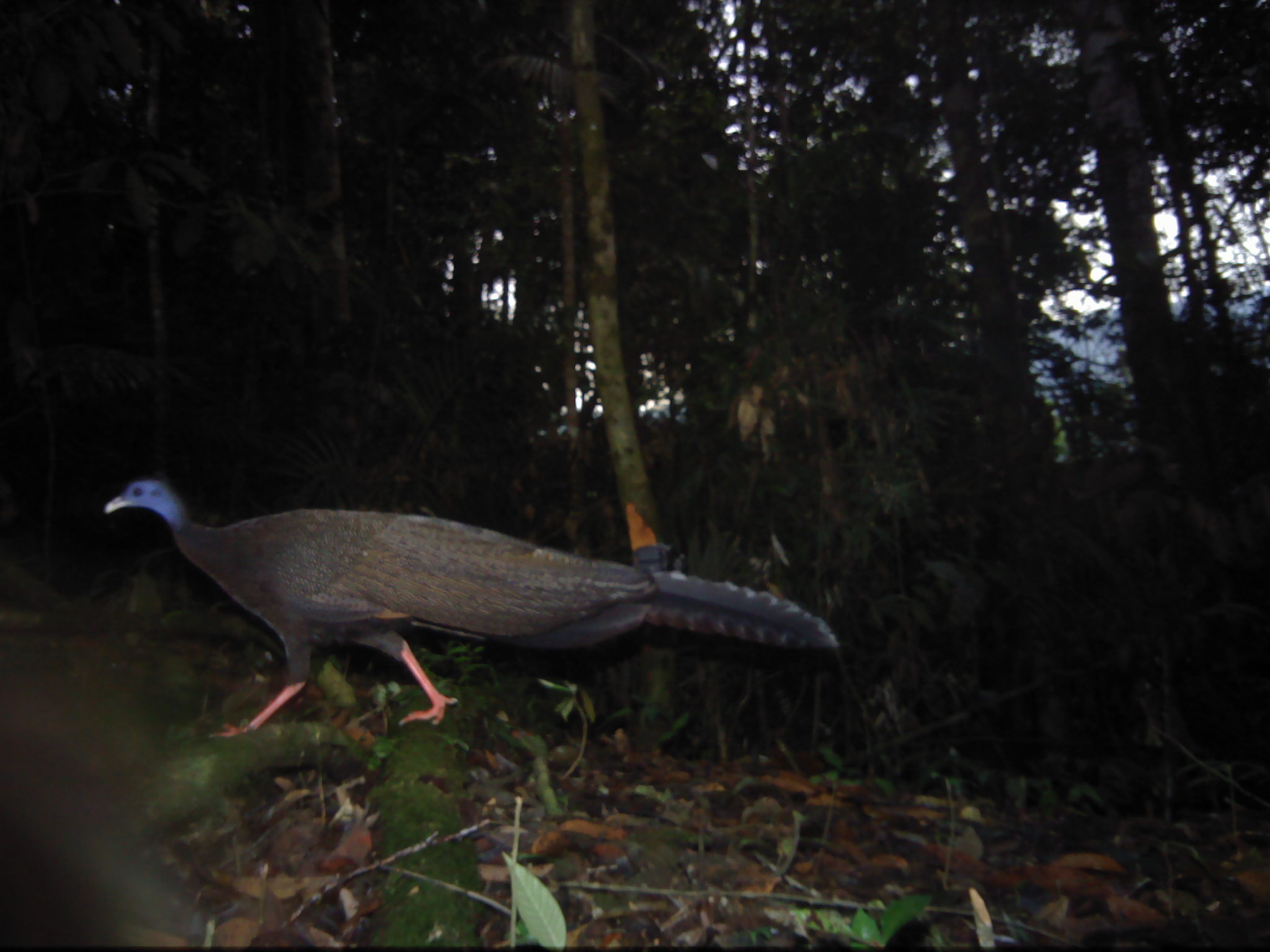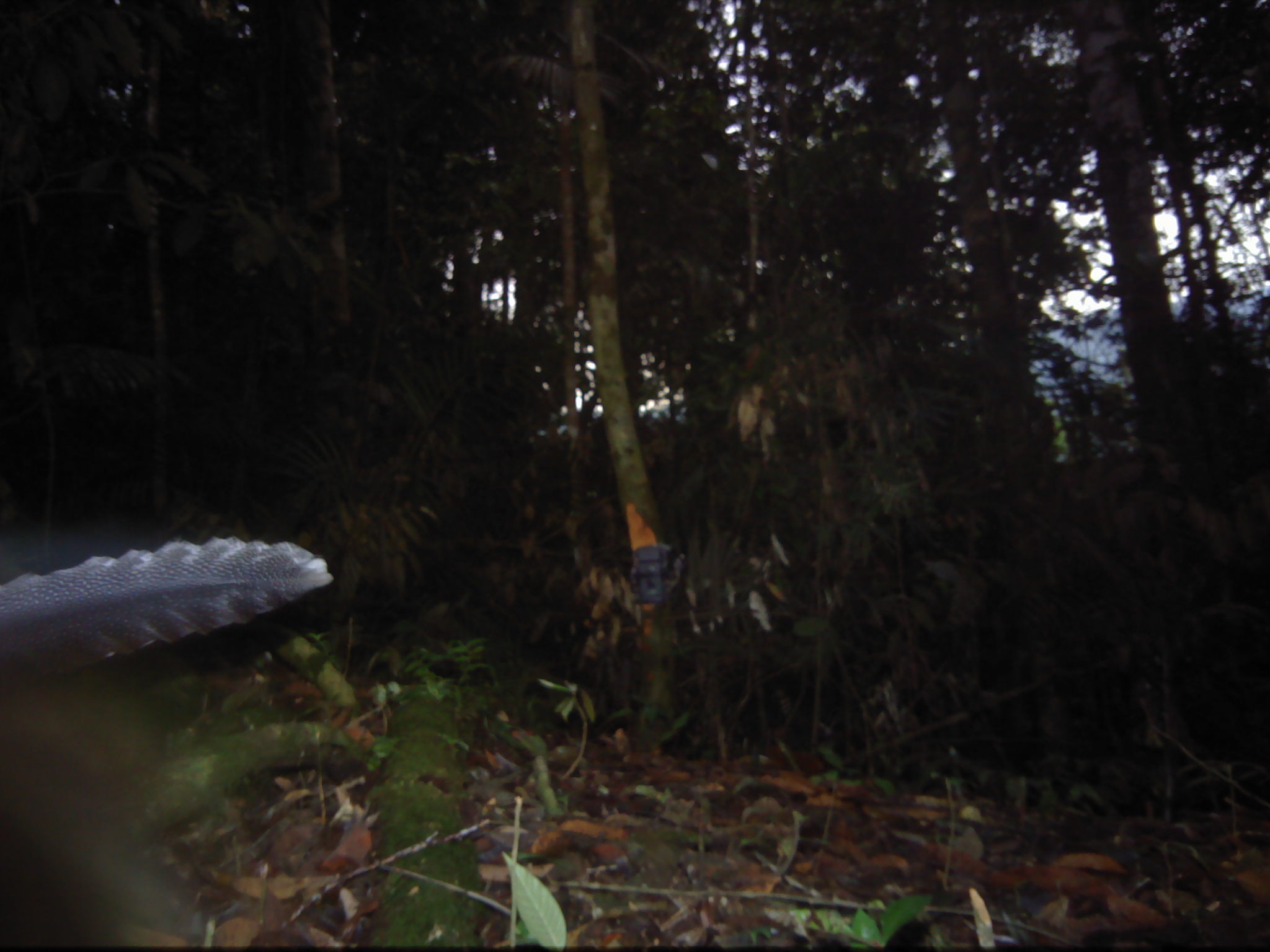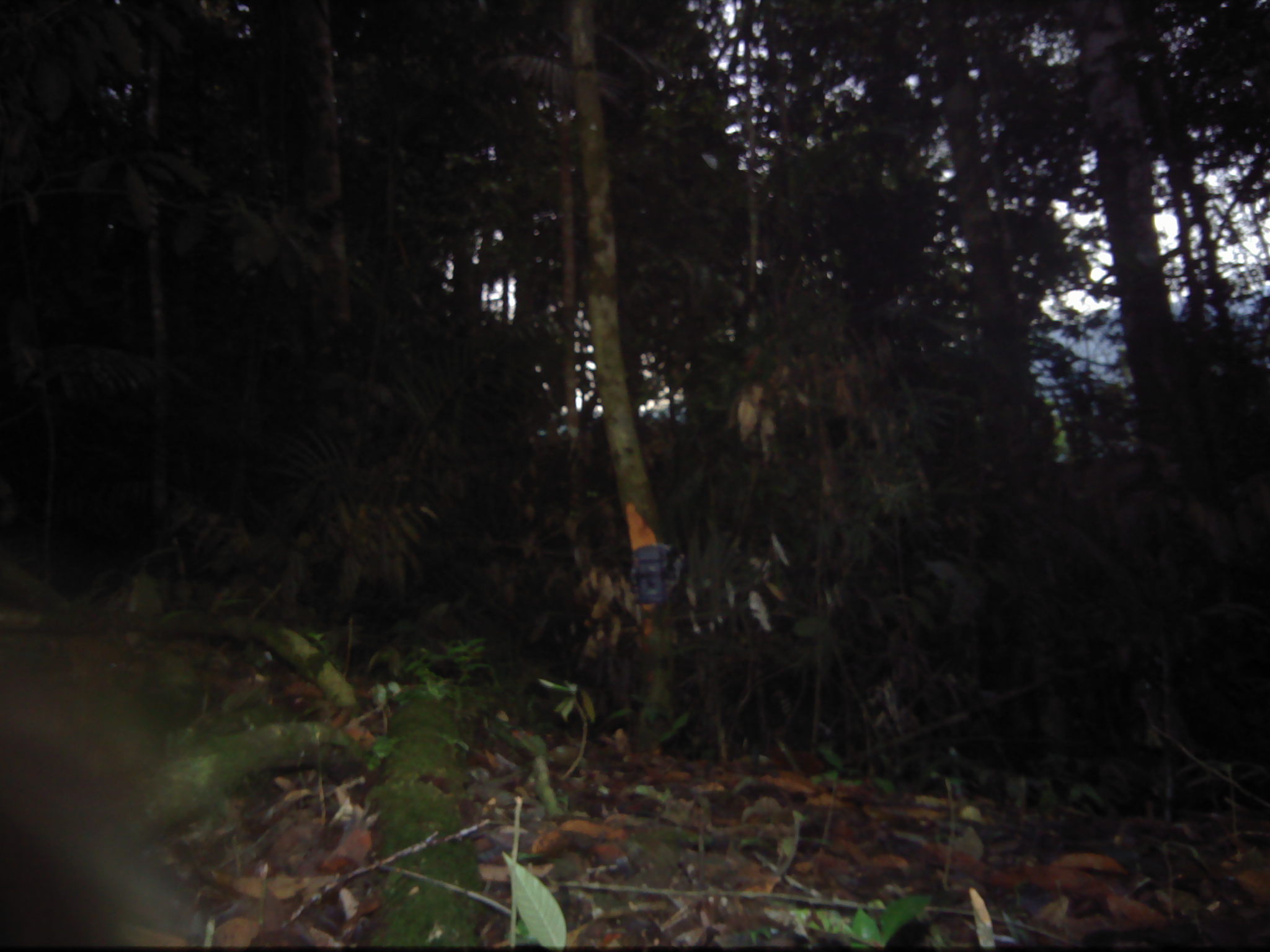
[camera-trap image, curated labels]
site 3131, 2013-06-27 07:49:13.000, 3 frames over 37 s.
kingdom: Animalia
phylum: Chordata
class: Aves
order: Galliformes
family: Phasianidae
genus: Argusianus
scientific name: Argusianus argus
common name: great argus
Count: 1.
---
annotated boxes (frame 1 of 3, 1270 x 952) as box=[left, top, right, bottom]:
argusianus argus: box=[103, 475, 839, 737]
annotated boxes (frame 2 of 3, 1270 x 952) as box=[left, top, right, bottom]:
argusianus argus: box=[0, 536, 335, 698]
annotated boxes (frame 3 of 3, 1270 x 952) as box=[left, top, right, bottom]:
unidentifiable: box=[0, 636, 209, 950]